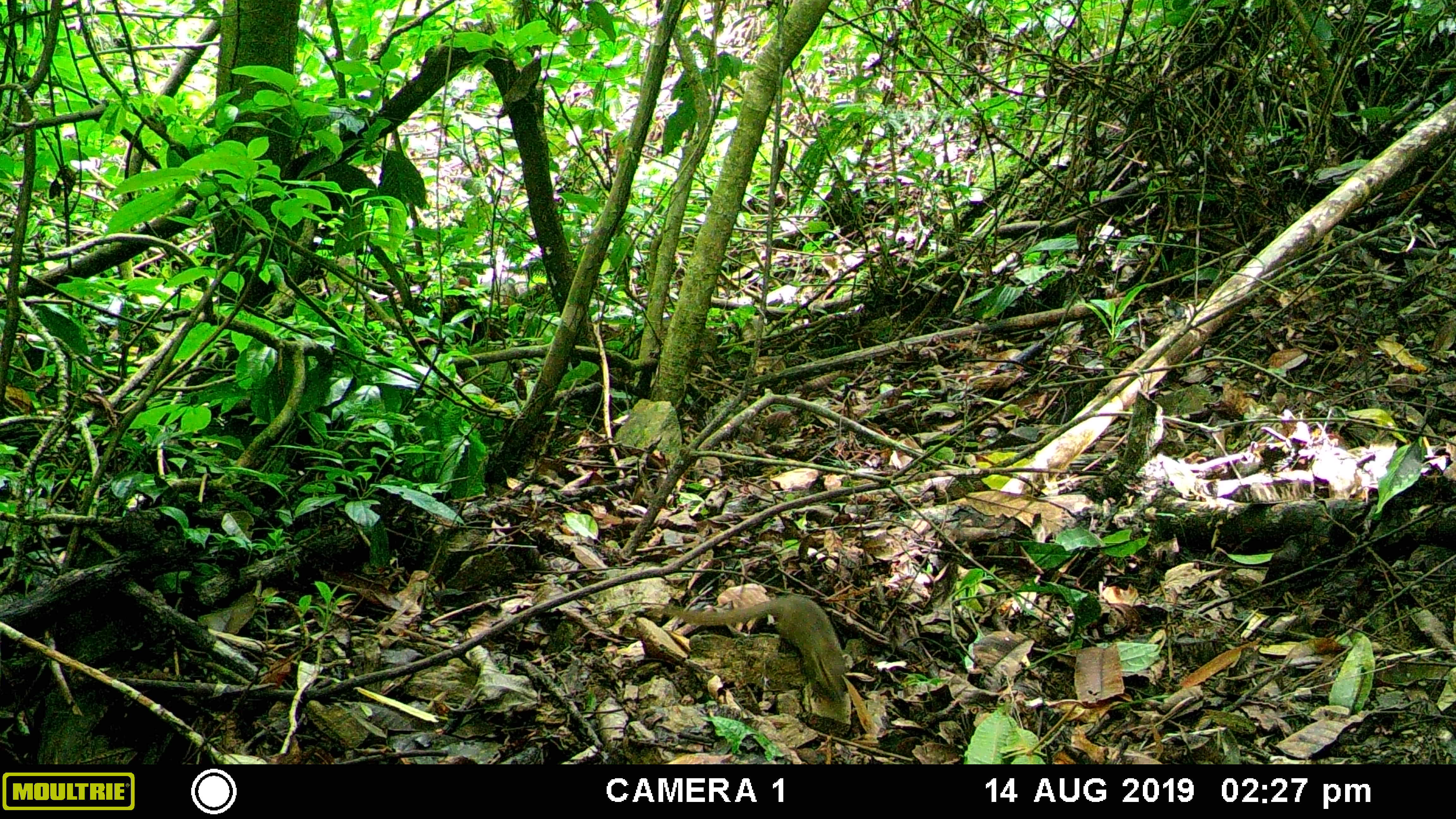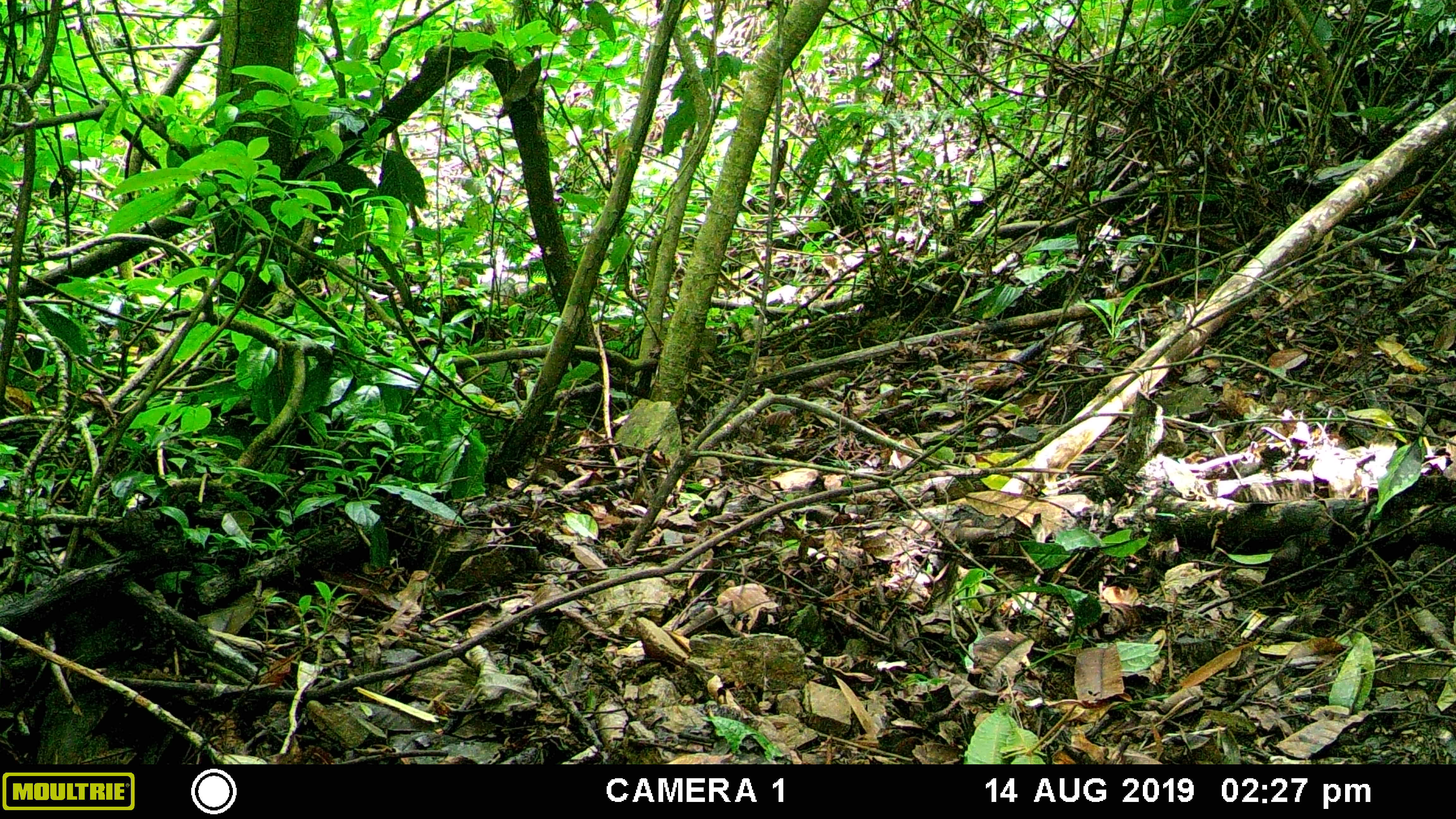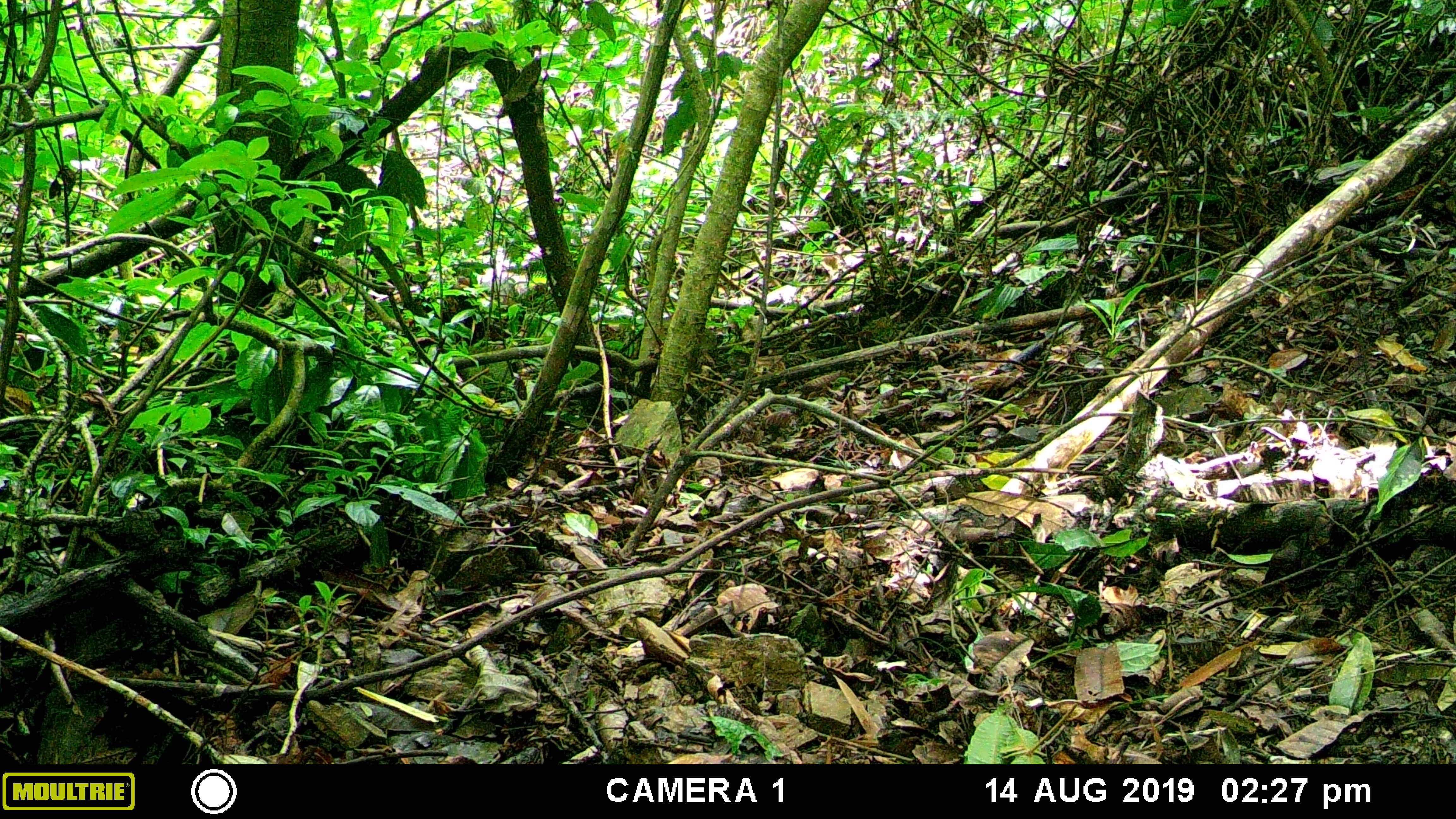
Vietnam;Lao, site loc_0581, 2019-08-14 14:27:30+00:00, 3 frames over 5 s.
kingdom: Animalia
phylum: Chordata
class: Mammalia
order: Scandentia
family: Tupaiidae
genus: Tupaia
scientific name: Tupaia belangeri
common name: northern treeshrew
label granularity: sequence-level